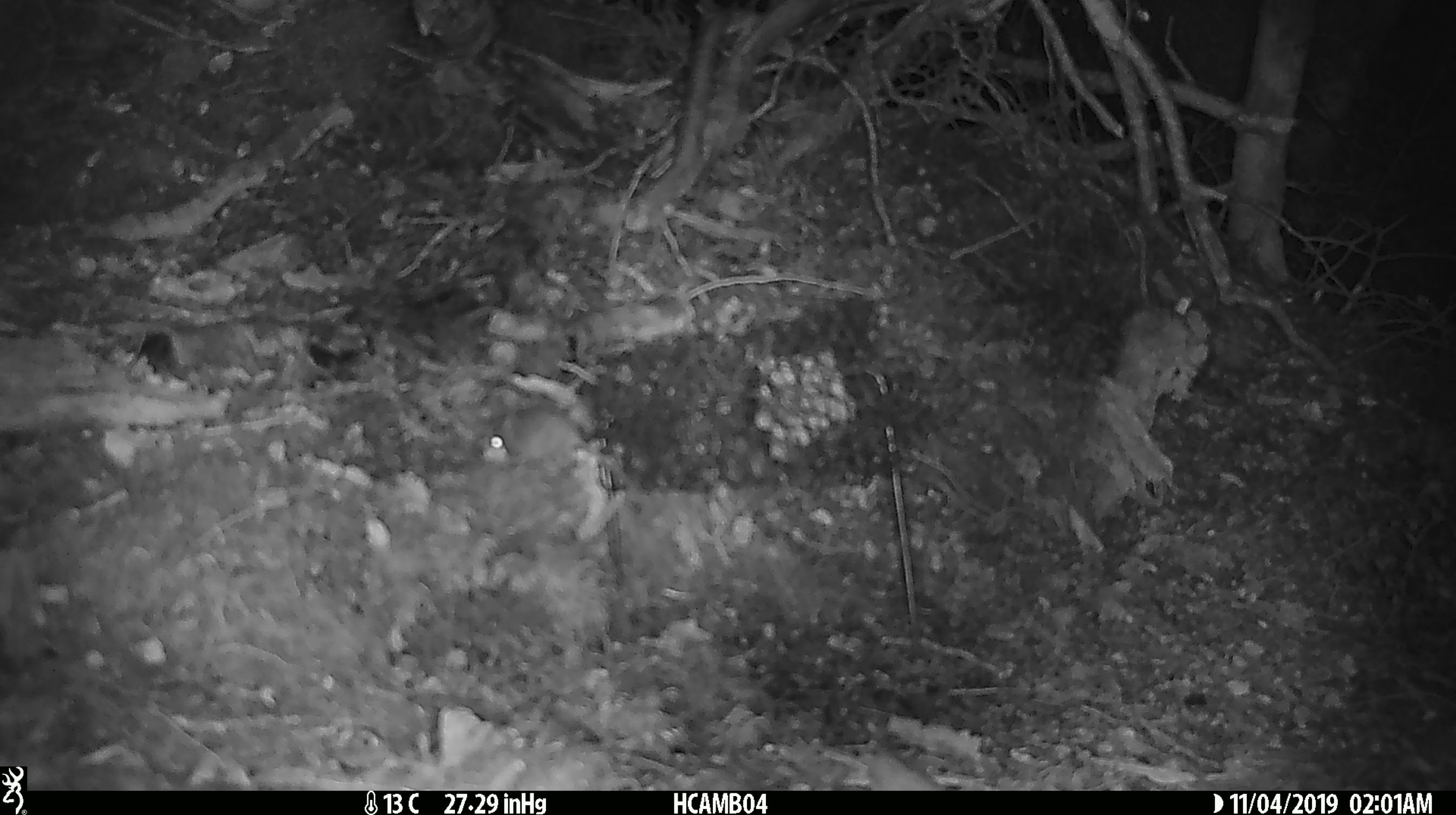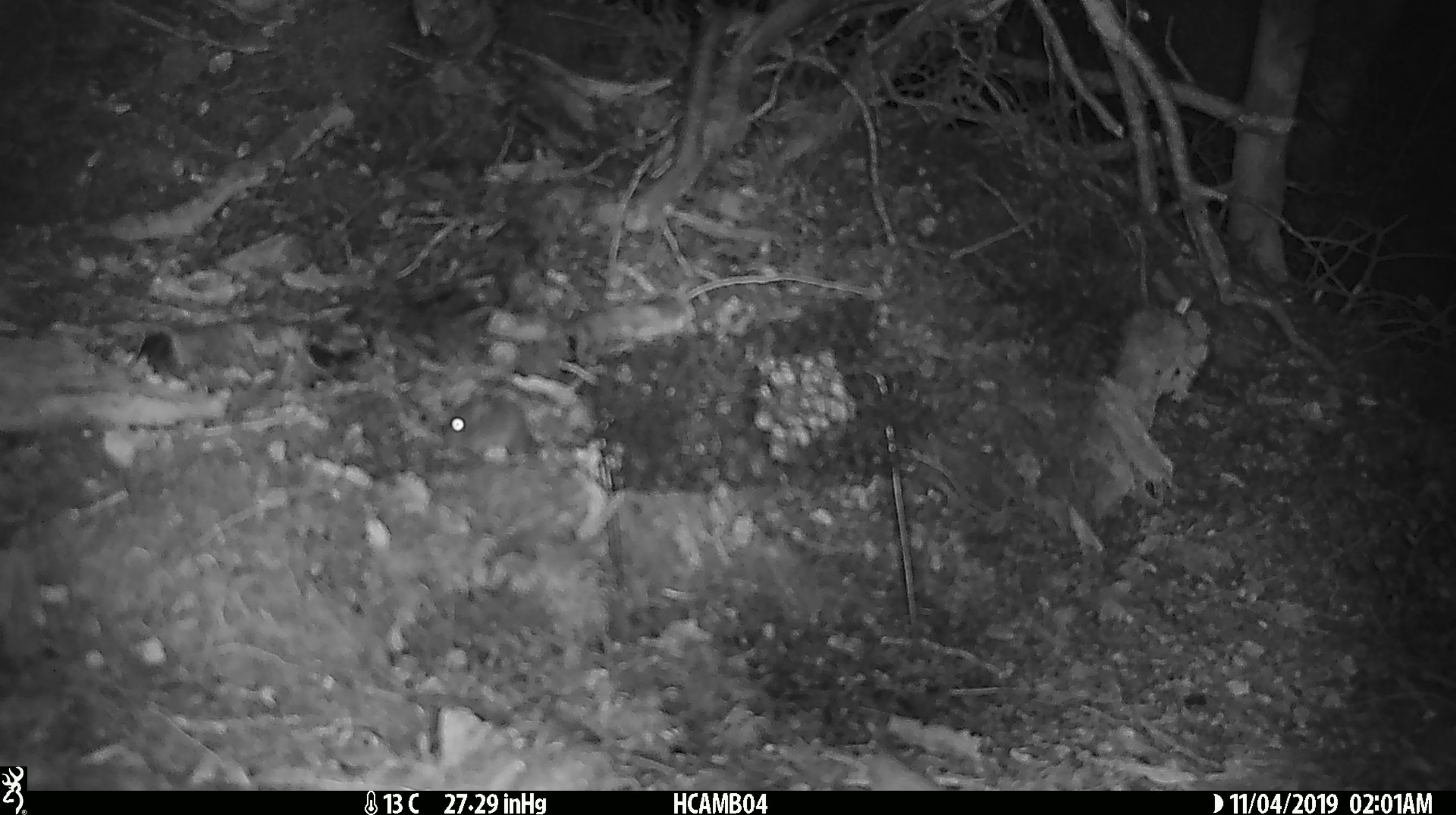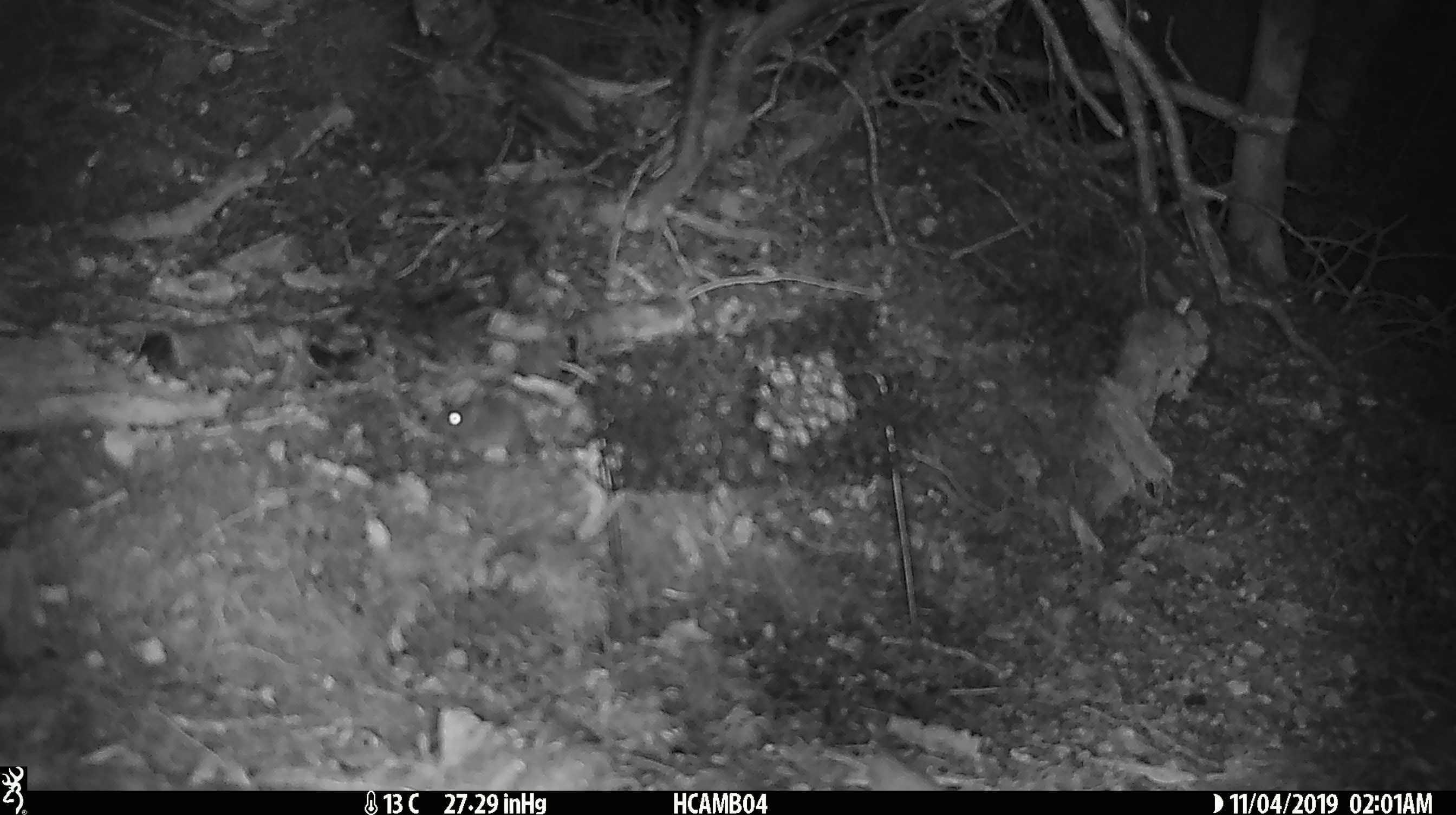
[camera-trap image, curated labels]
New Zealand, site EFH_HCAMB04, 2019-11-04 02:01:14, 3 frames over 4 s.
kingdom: Animalia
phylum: Chordata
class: Mammalia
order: Rodentia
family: Muridae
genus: Mus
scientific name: Mus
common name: mouse